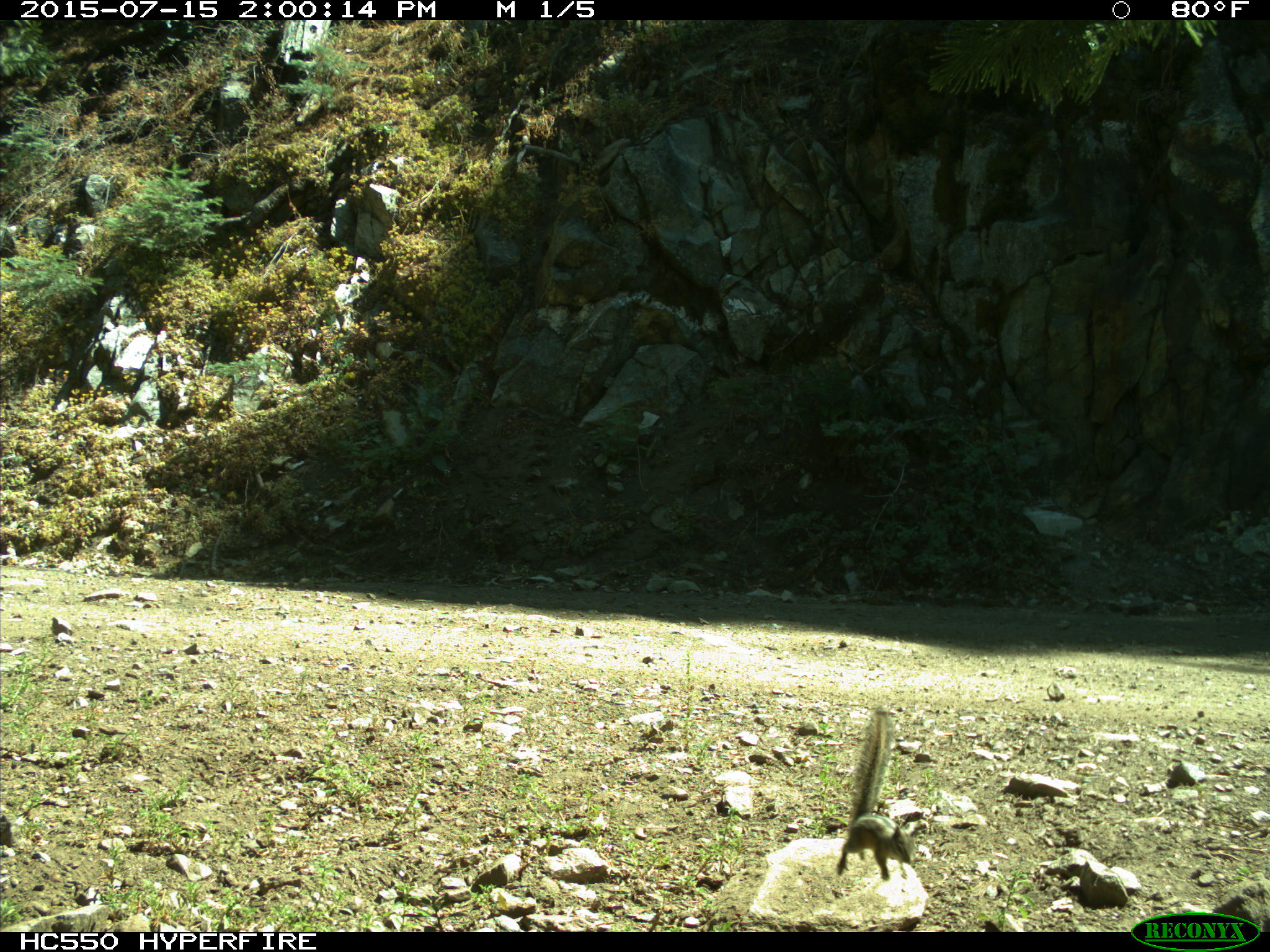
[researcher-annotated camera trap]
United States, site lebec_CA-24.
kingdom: Animalia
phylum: Chordata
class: Mammalia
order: Rodentia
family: Sciuridae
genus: Tamias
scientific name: Tamias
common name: chipmunk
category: unidentified chipmunk